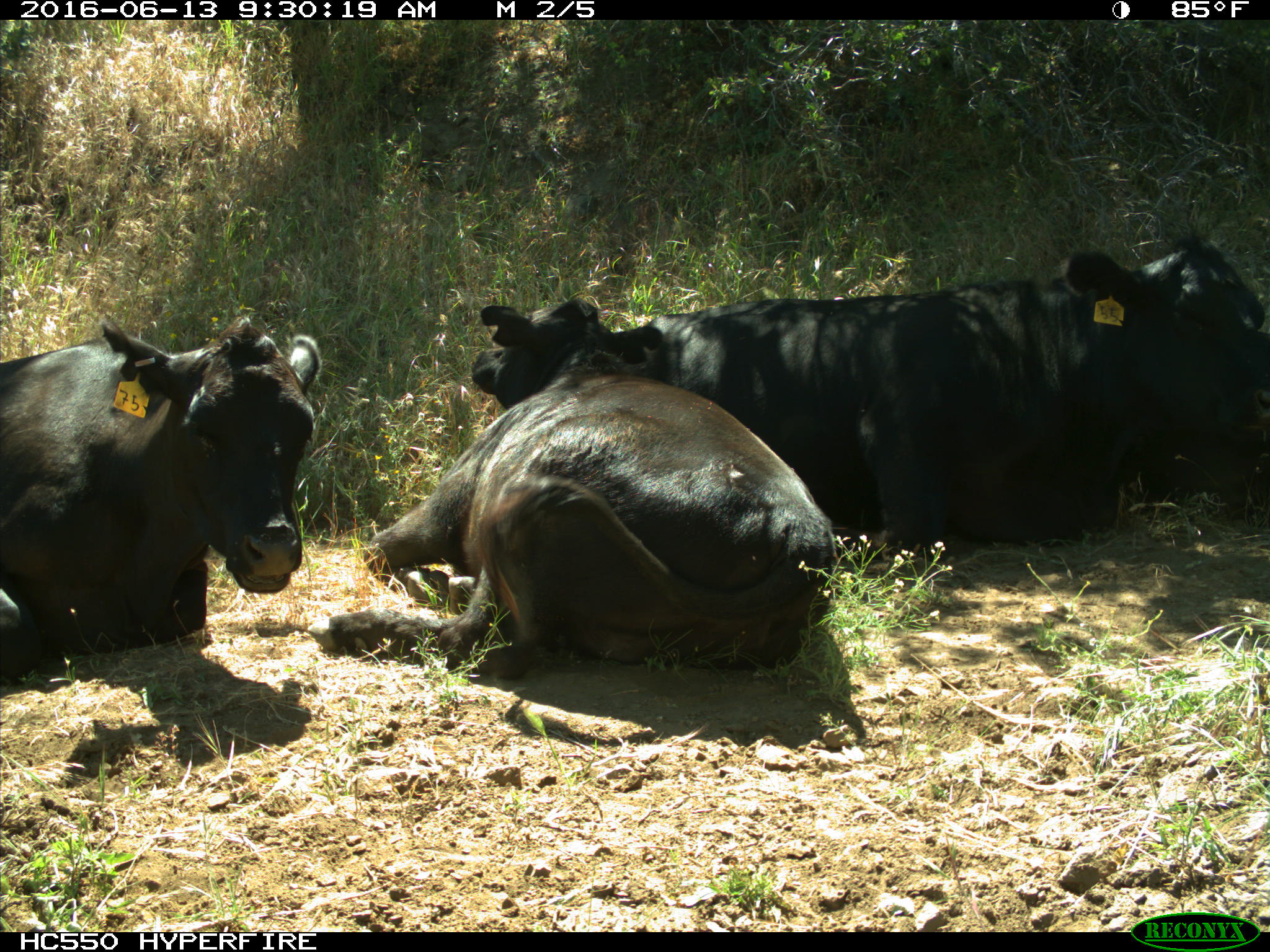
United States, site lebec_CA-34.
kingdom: Animalia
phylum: Chordata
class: Mammalia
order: Artiodactyla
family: Bovidae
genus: Bos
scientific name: Bos taurus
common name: domestic cow